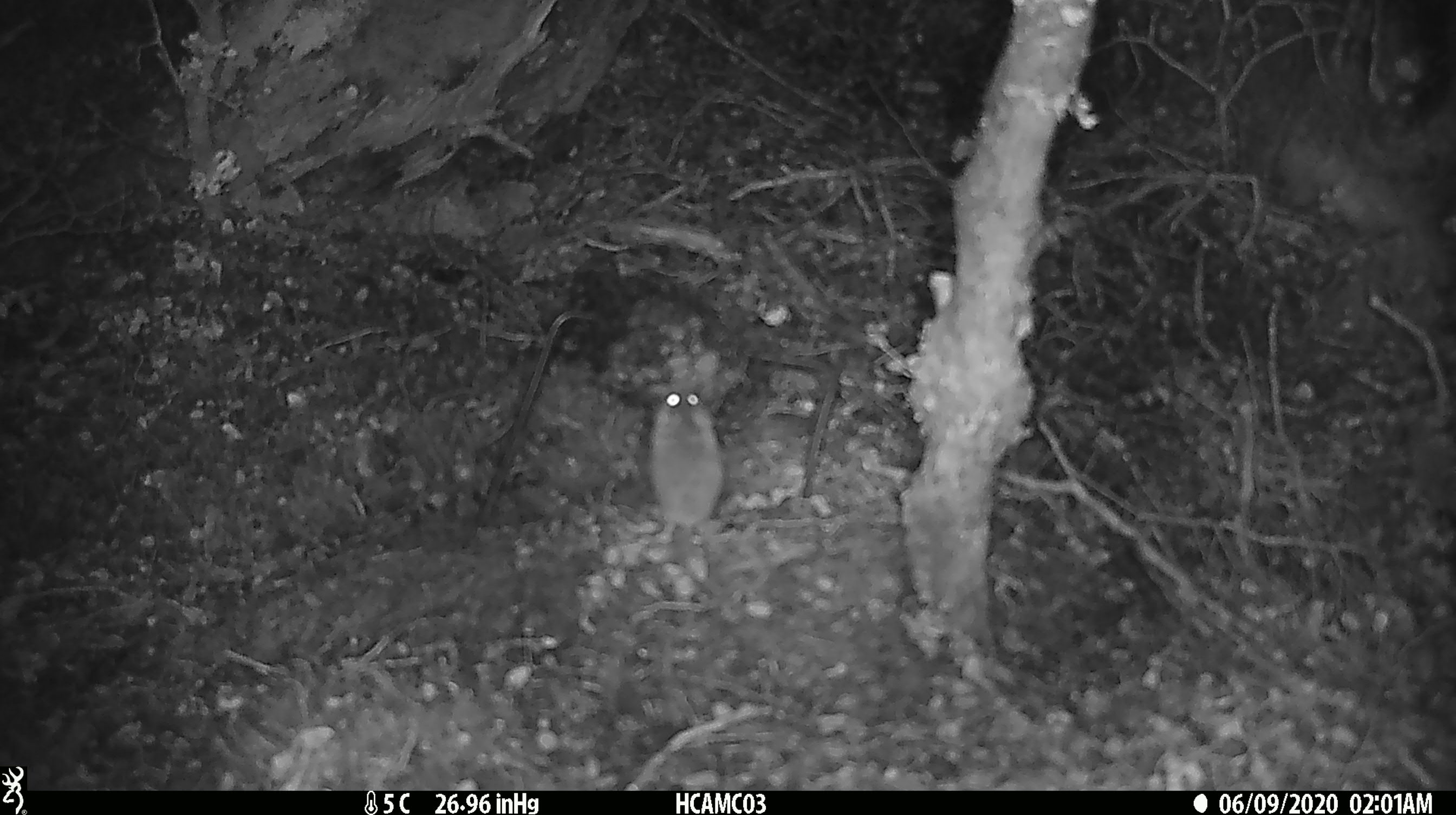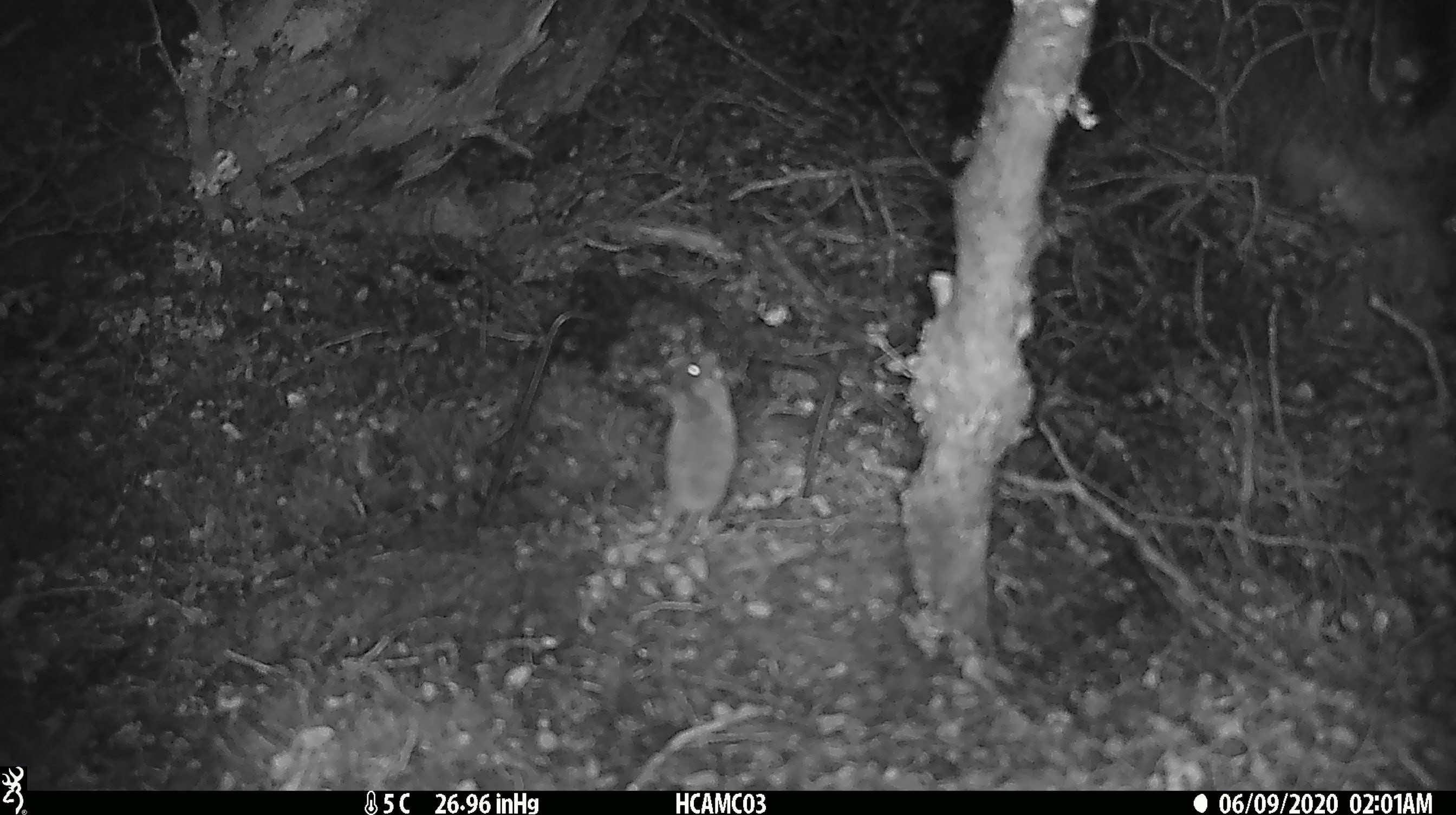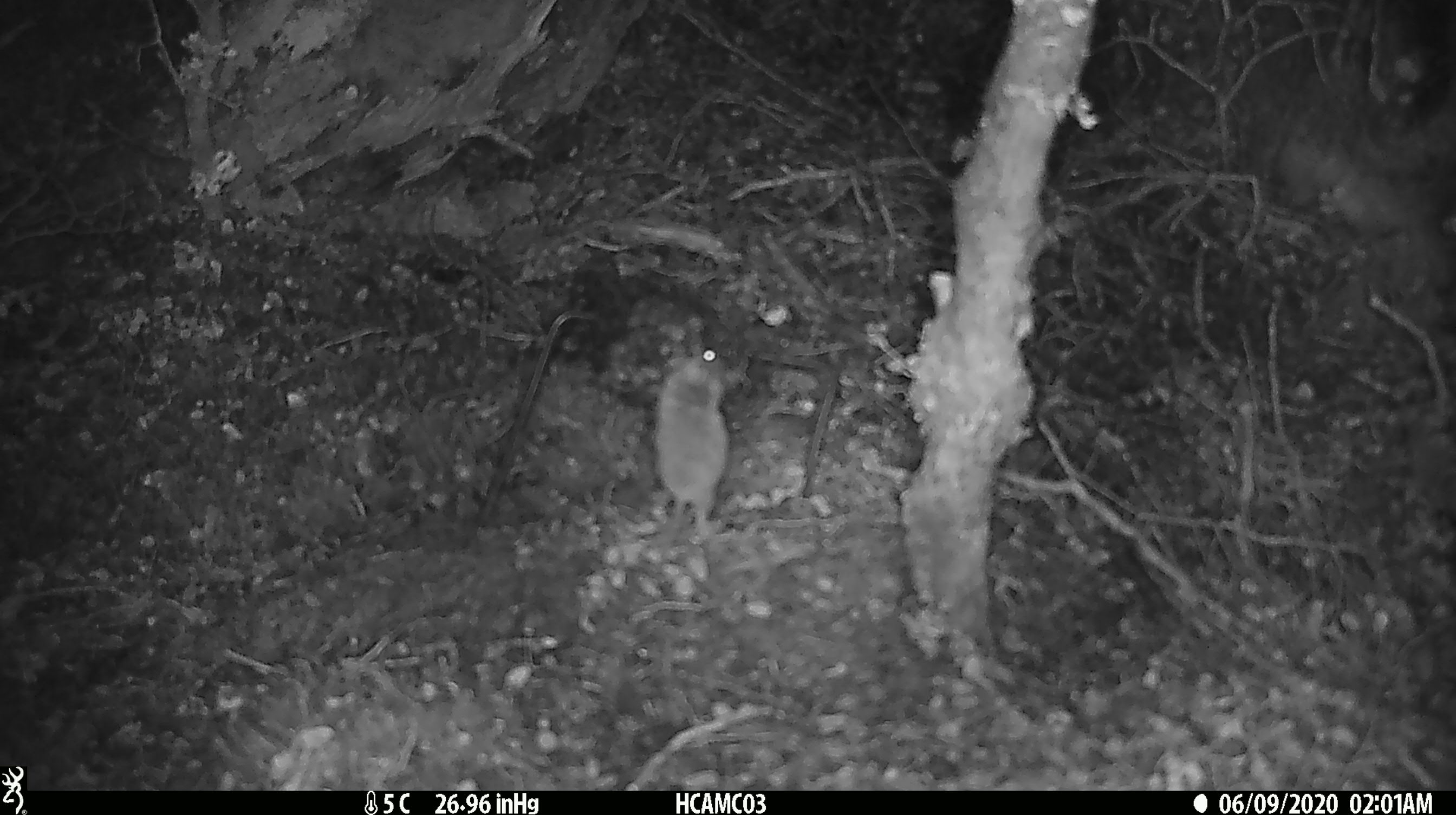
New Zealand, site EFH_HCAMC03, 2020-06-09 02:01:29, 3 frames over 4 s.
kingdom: Animalia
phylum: Chordata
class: Mammalia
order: Rodentia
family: Muridae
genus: Mus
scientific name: Mus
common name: mouse